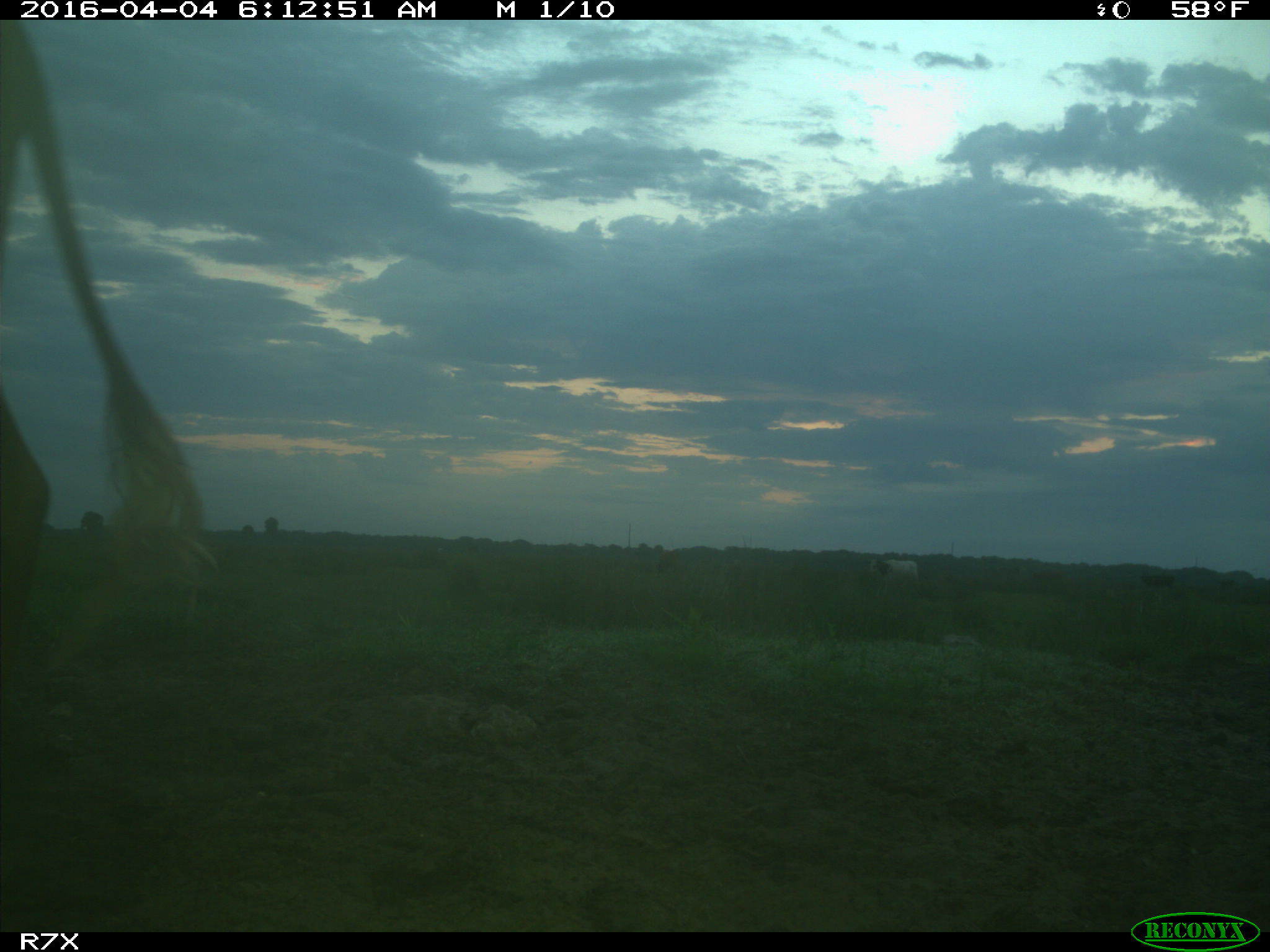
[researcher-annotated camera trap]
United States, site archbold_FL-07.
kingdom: Animalia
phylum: Chordata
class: Mammalia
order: Artiodactyla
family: Bovidae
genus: Bos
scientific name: Bos taurus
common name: domestic cow